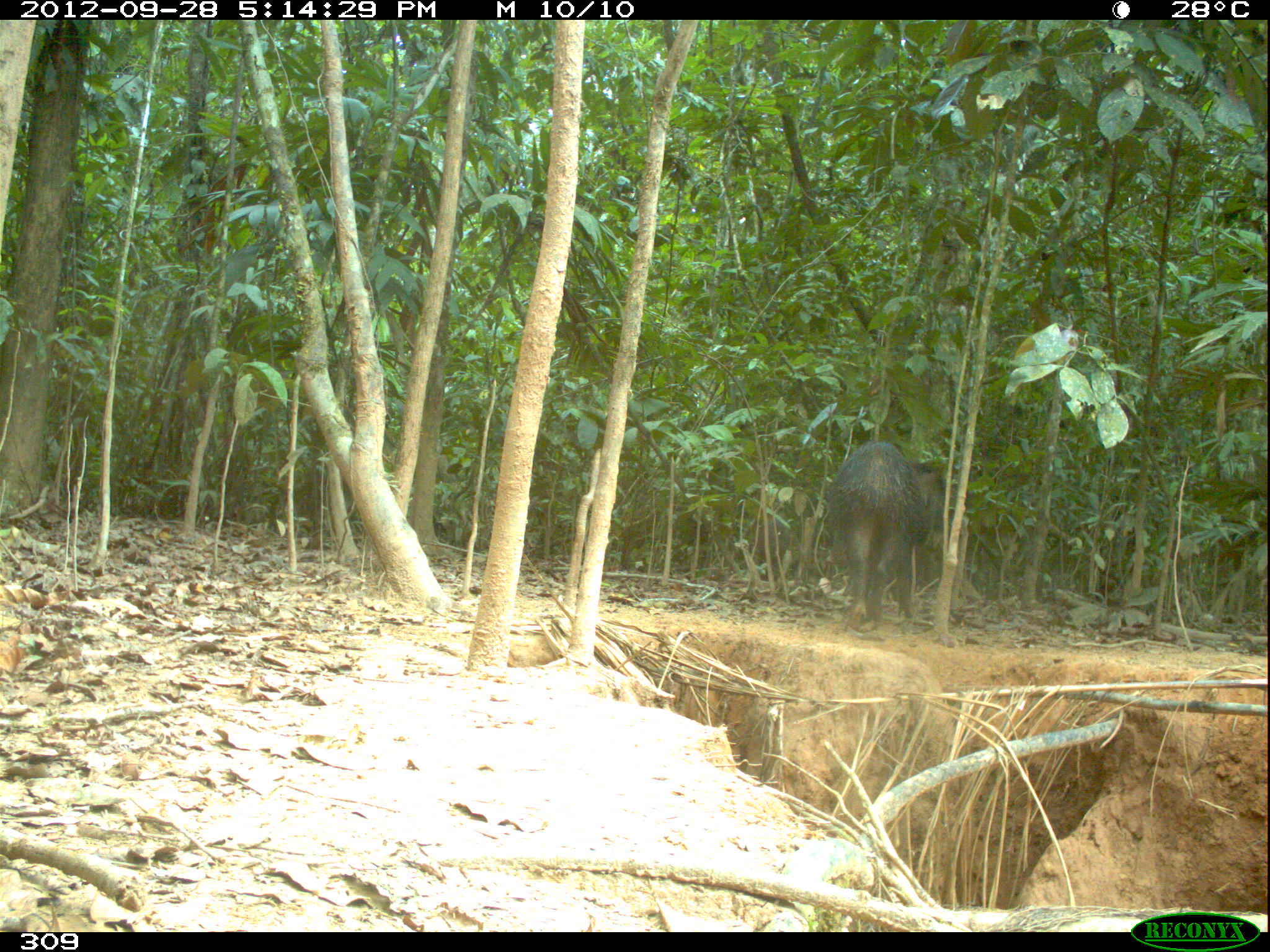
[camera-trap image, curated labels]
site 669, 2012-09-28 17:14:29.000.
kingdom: Animalia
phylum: Chordata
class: Mammalia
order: Artiodactyla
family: Tayassuidae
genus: Tayassu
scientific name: Tayassu pecari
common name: white-lipped peccary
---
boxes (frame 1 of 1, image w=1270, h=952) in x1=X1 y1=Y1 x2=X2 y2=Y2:
tayassu pecari: x1=826 y1=443 x2=946 y2=631; x1=755 y1=519 x2=792 y2=582; x1=827 y1=531 x2=849 y2=596